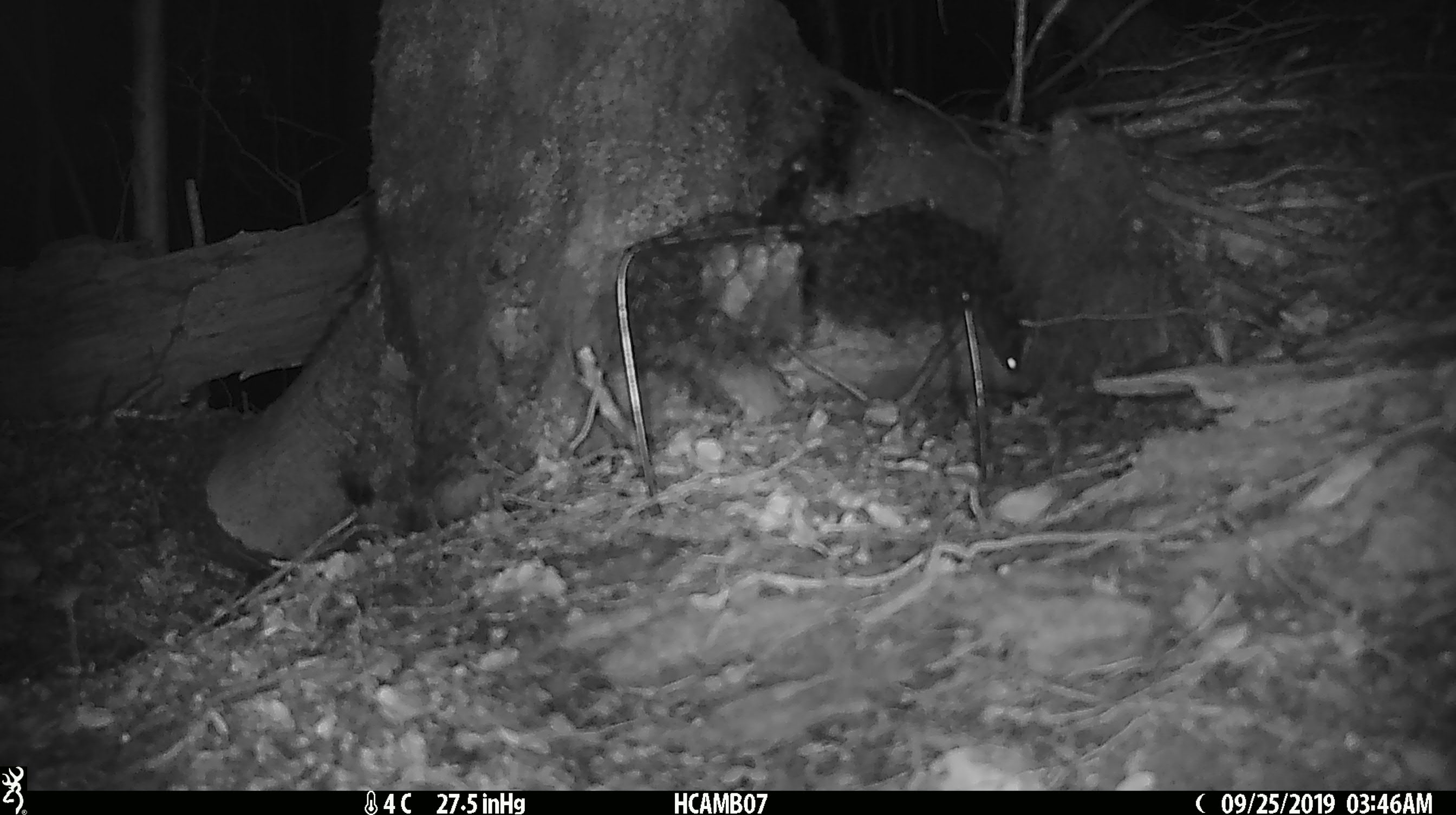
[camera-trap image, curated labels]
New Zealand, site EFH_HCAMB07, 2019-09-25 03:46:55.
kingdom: Animalia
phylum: Chordata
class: Mammalia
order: Rodentia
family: Muridae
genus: Mus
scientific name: Mus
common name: mouse